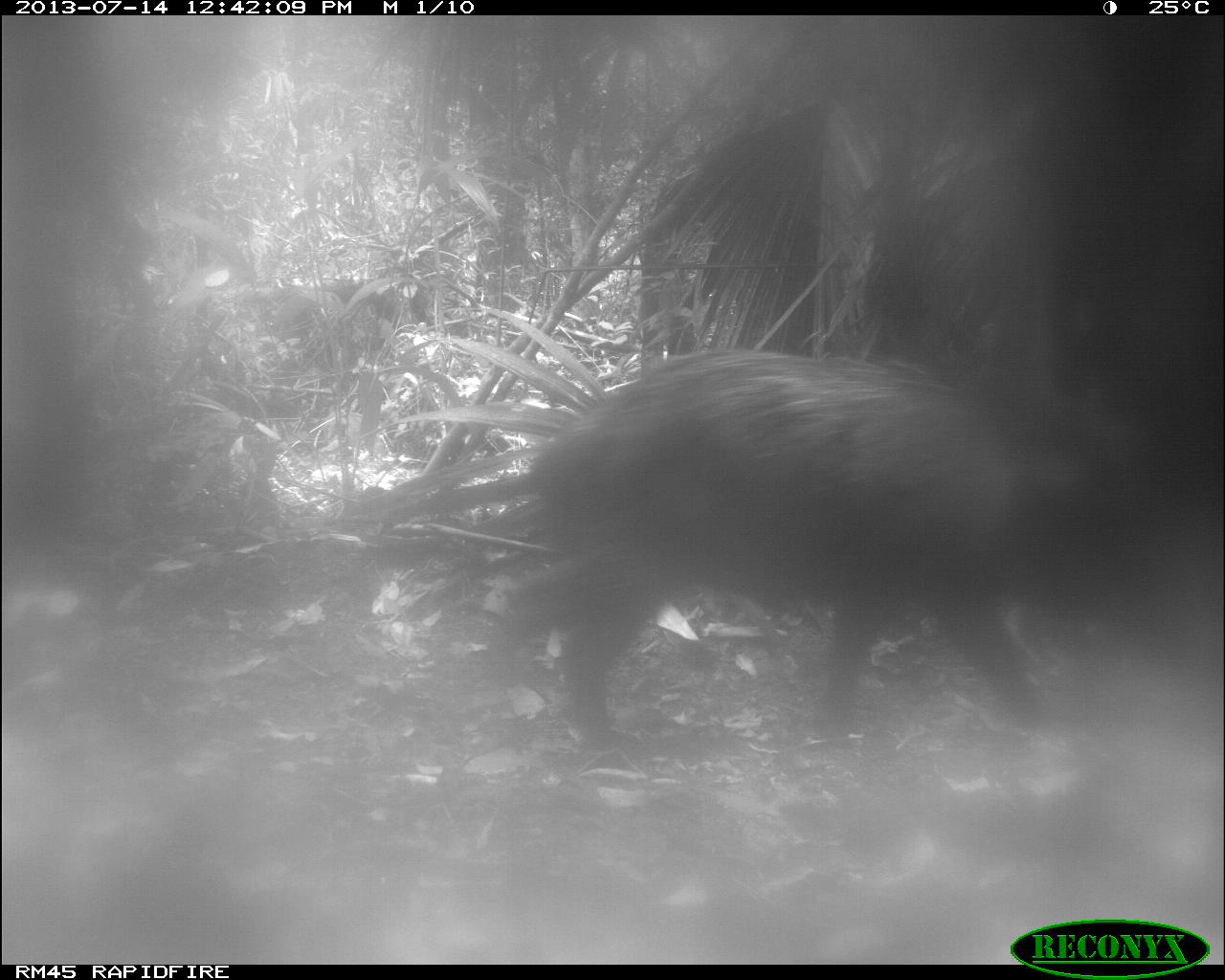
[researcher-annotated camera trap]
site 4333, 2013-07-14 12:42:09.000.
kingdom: Animalia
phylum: Chordata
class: Mammalia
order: Artiodactyla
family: Tayassuidae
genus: Tayassu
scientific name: Tayassu pecari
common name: white-lipped peccary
Tayassu pecari (white-lipped peccary), count 2.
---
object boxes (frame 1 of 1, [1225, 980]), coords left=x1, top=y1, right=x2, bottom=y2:
tayassu pecari: left=483, top=344, right=1161, bottom=786